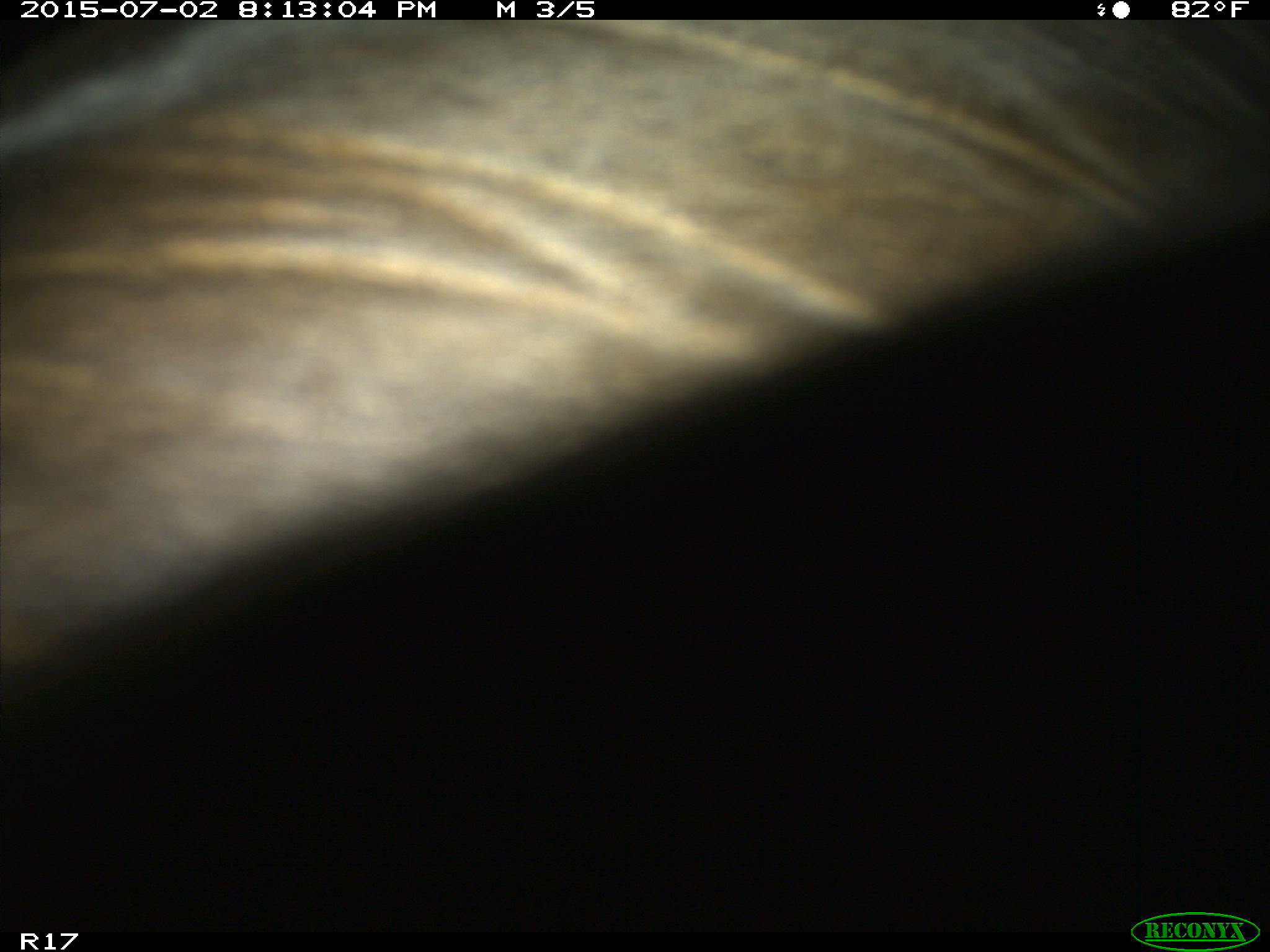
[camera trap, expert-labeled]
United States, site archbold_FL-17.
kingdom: Animalia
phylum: Chordata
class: Mammalia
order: Artiodactyla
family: Bovidae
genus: Bos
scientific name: Bos taurus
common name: domestic cow